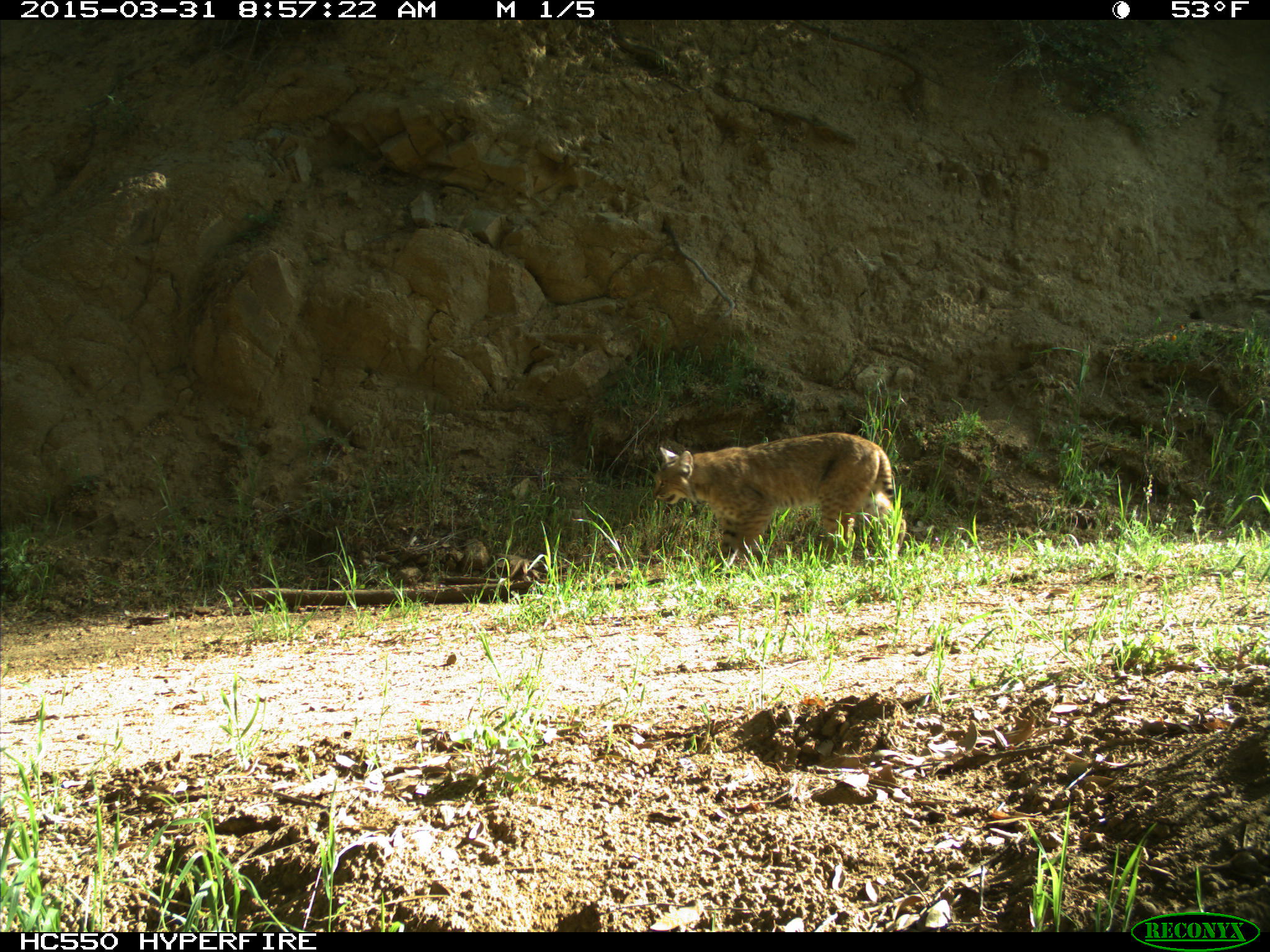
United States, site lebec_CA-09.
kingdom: Animalia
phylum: Chordata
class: Mammalia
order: Carnivora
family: Felidae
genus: Lynx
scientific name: Lynx rufus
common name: bobcat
Lynx rufus (bobcat).